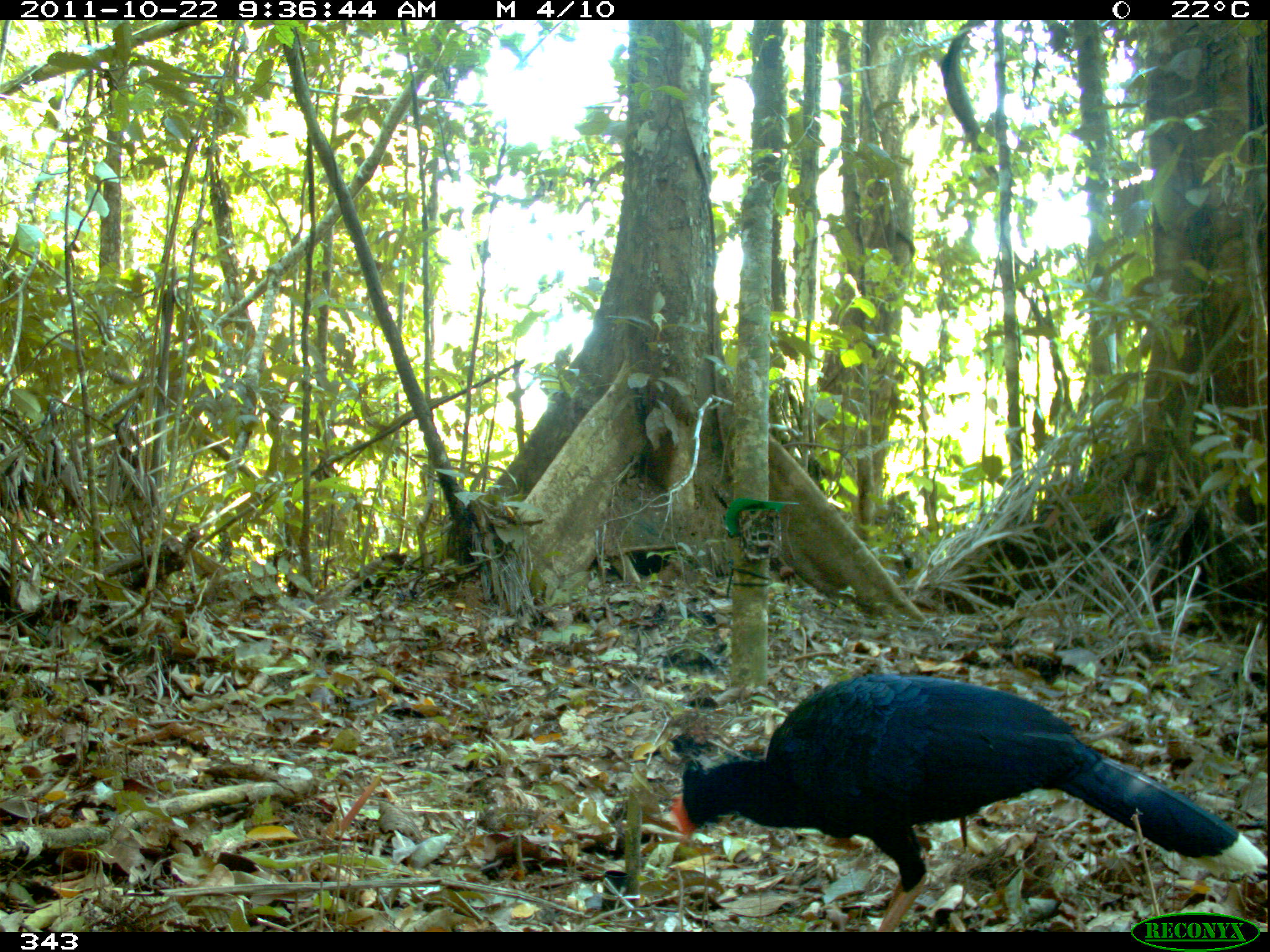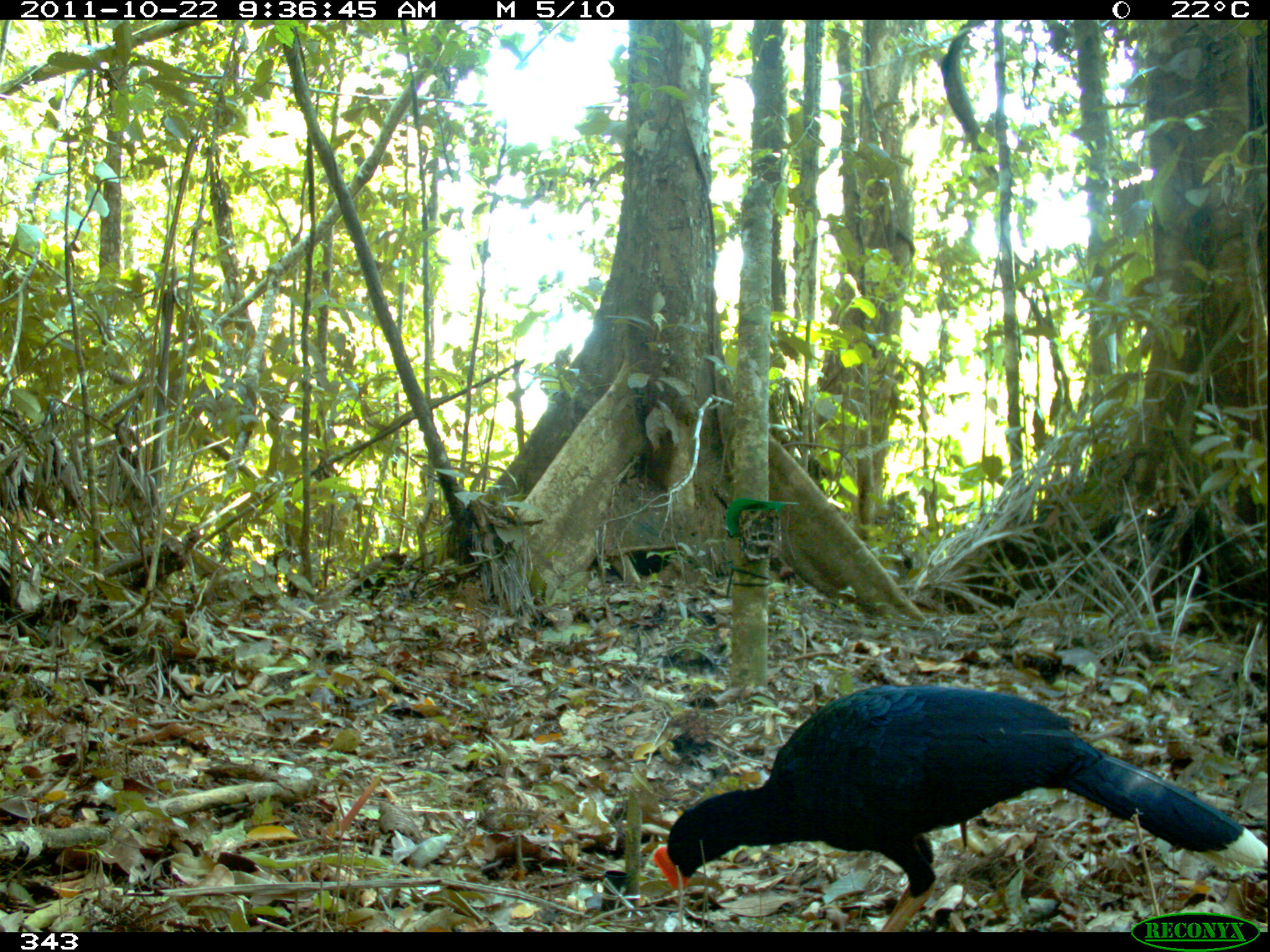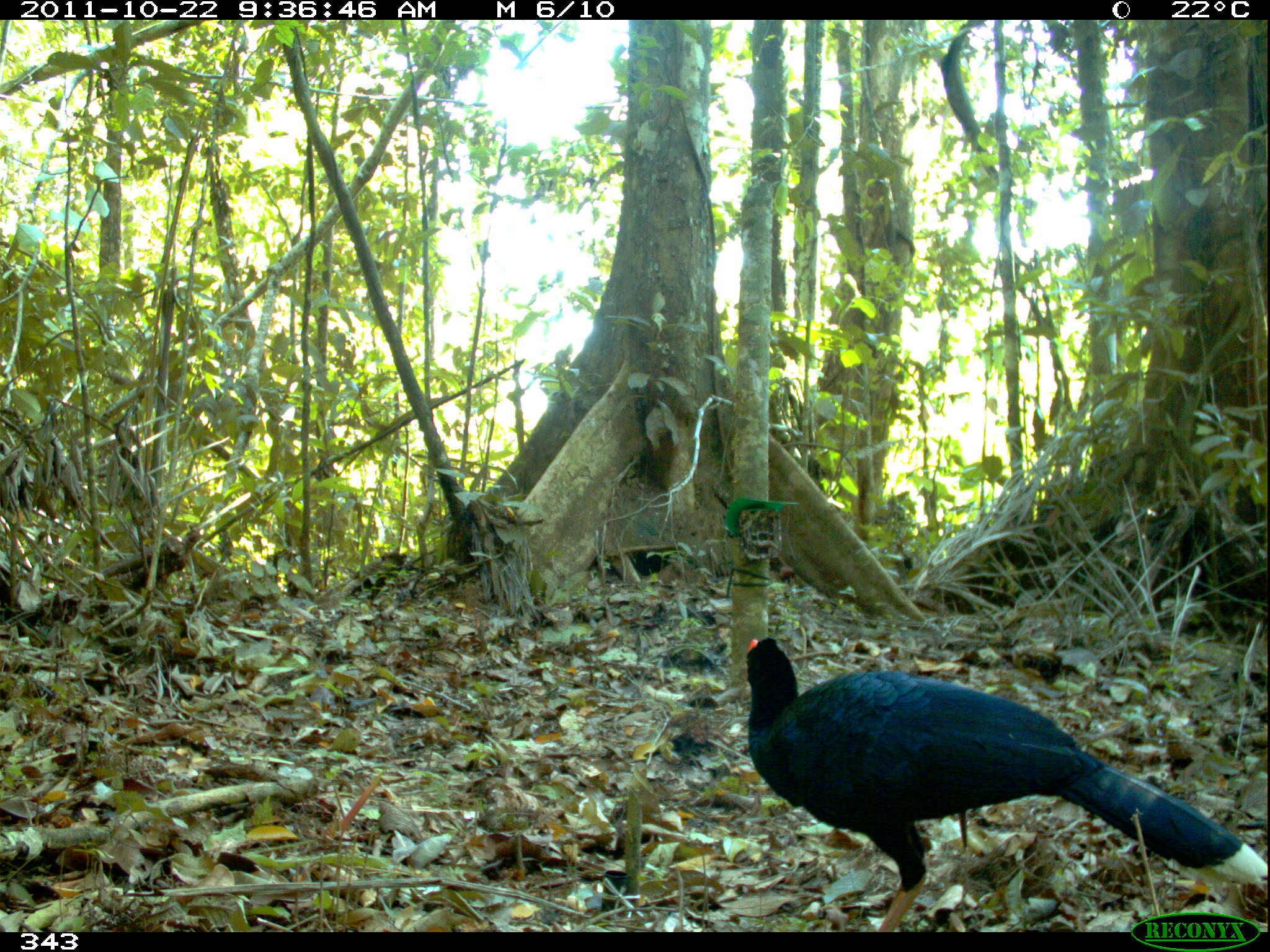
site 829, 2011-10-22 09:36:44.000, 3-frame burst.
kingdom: Animalia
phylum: Chordata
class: Aves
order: Galliformes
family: Cracidae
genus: Mitu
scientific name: Mitu tuberosum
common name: razor-billed curassow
Mitu tuberosum (razor-billed curassow).